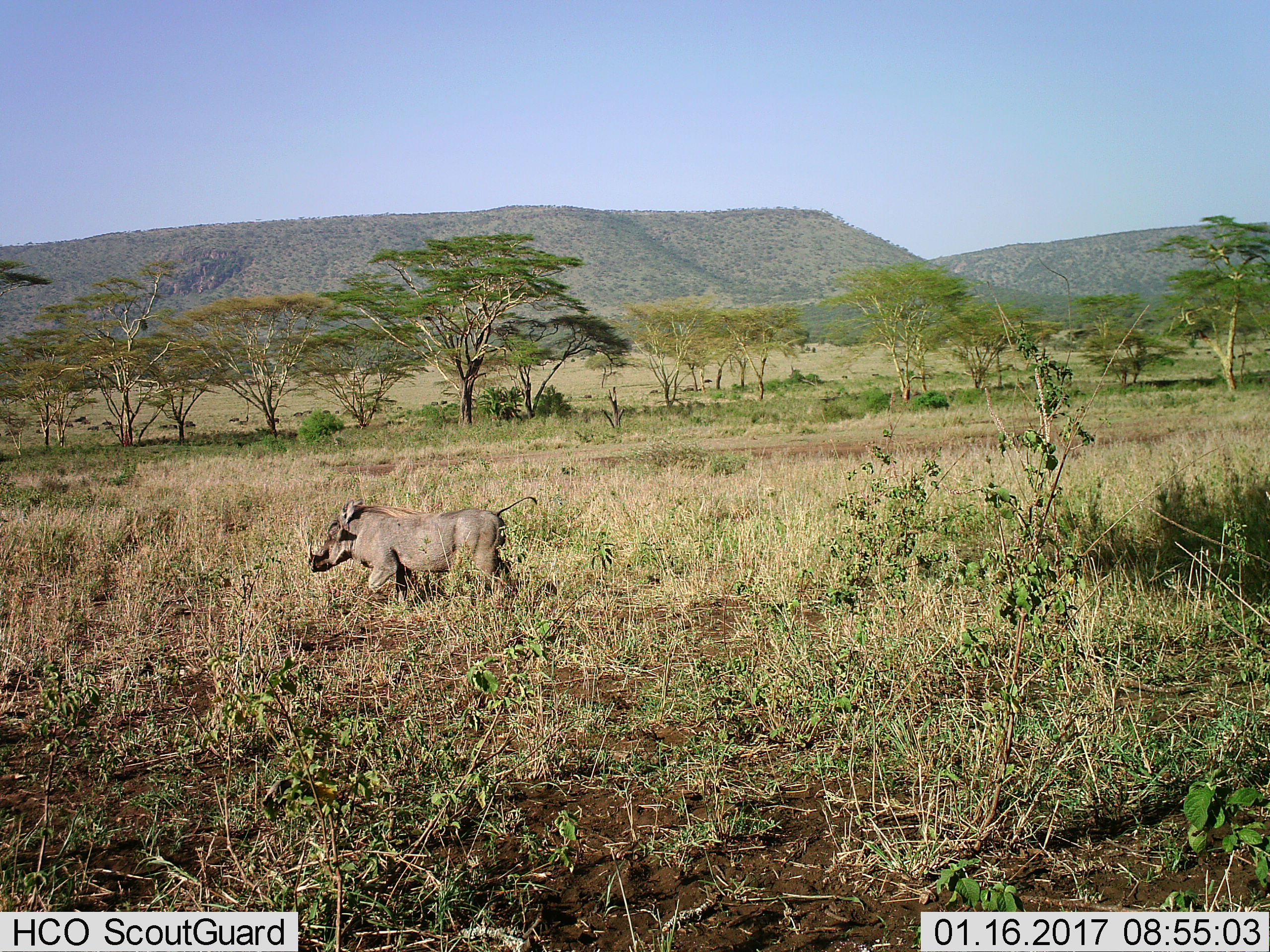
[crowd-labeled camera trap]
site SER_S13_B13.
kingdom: Animalia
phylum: Chordata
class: Mammalia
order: Artiodactyla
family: Suidae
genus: Phacochoerus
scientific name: Phacochoerus africanus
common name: warthog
Warthog (Phacochoerus africanus), count 1. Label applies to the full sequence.